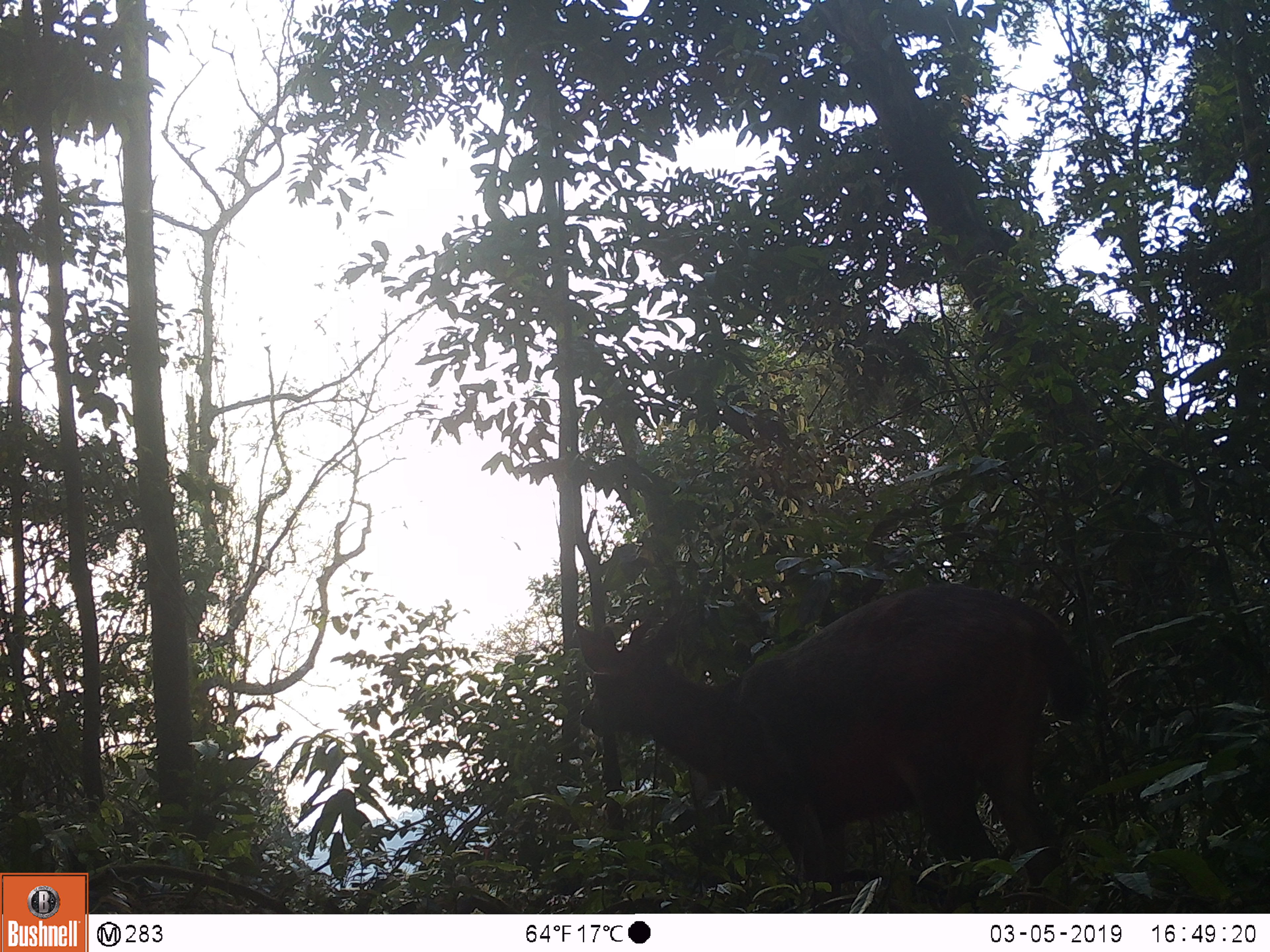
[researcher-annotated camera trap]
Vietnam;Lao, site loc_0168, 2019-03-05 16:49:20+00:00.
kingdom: Animalia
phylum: Chordata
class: Mammalia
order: Artiodactyla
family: Cervidae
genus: Rusa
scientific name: Rusa unicolor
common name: sambar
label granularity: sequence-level